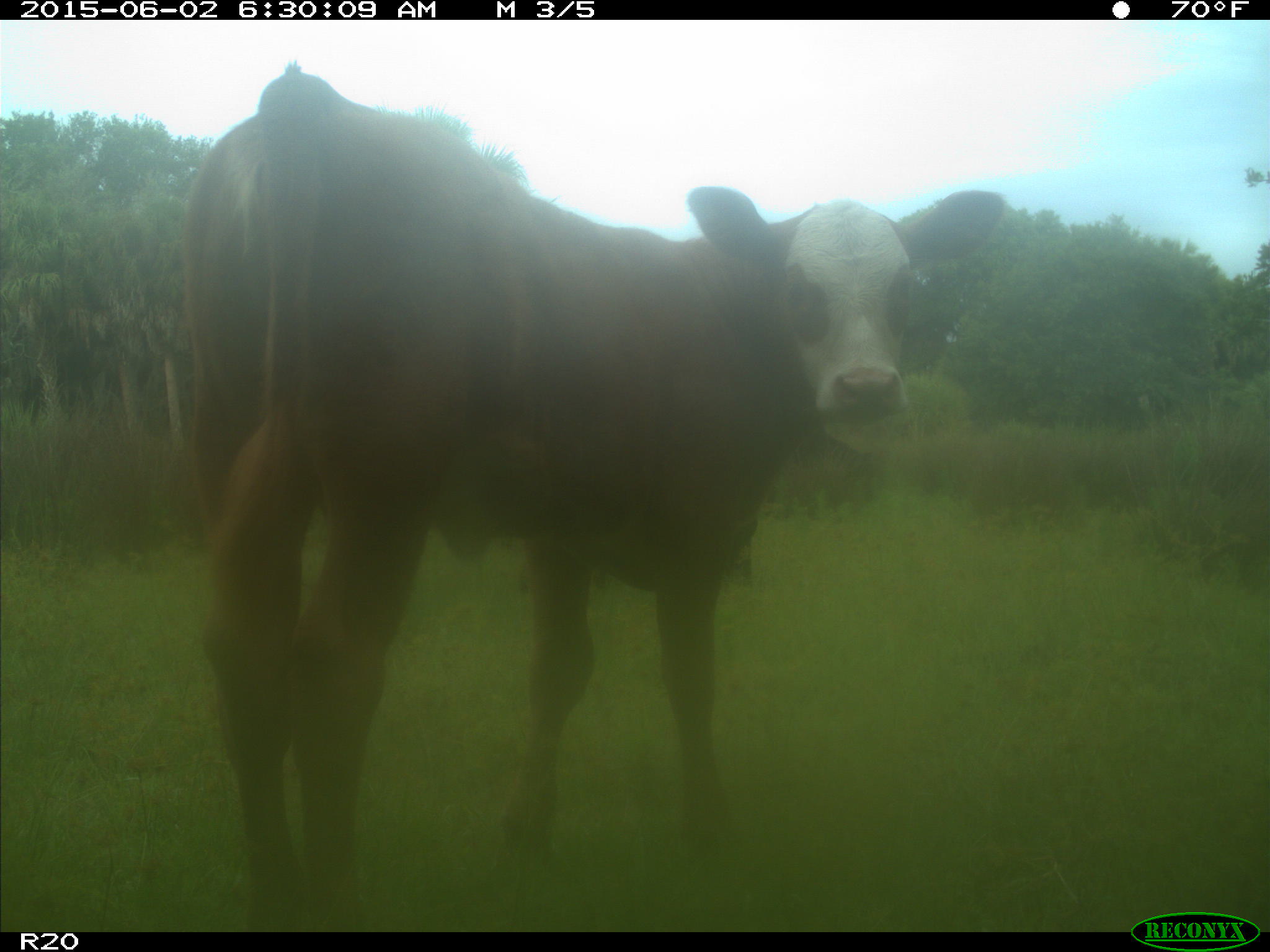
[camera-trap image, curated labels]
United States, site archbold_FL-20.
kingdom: Animalia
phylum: Chordata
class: Mammalia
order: Artiodactyla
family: Bovidae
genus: Bos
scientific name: Bos taurus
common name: domestic cow